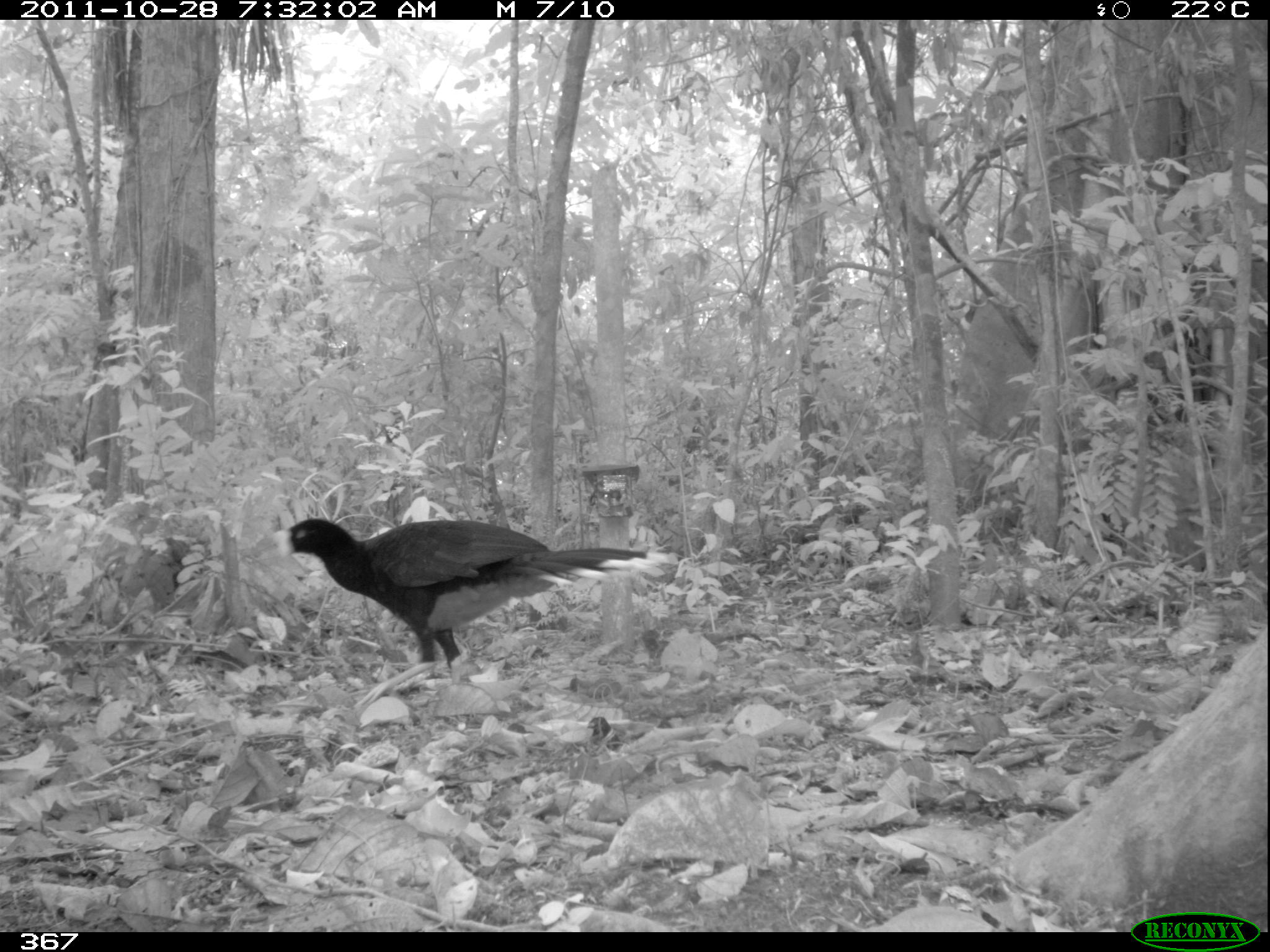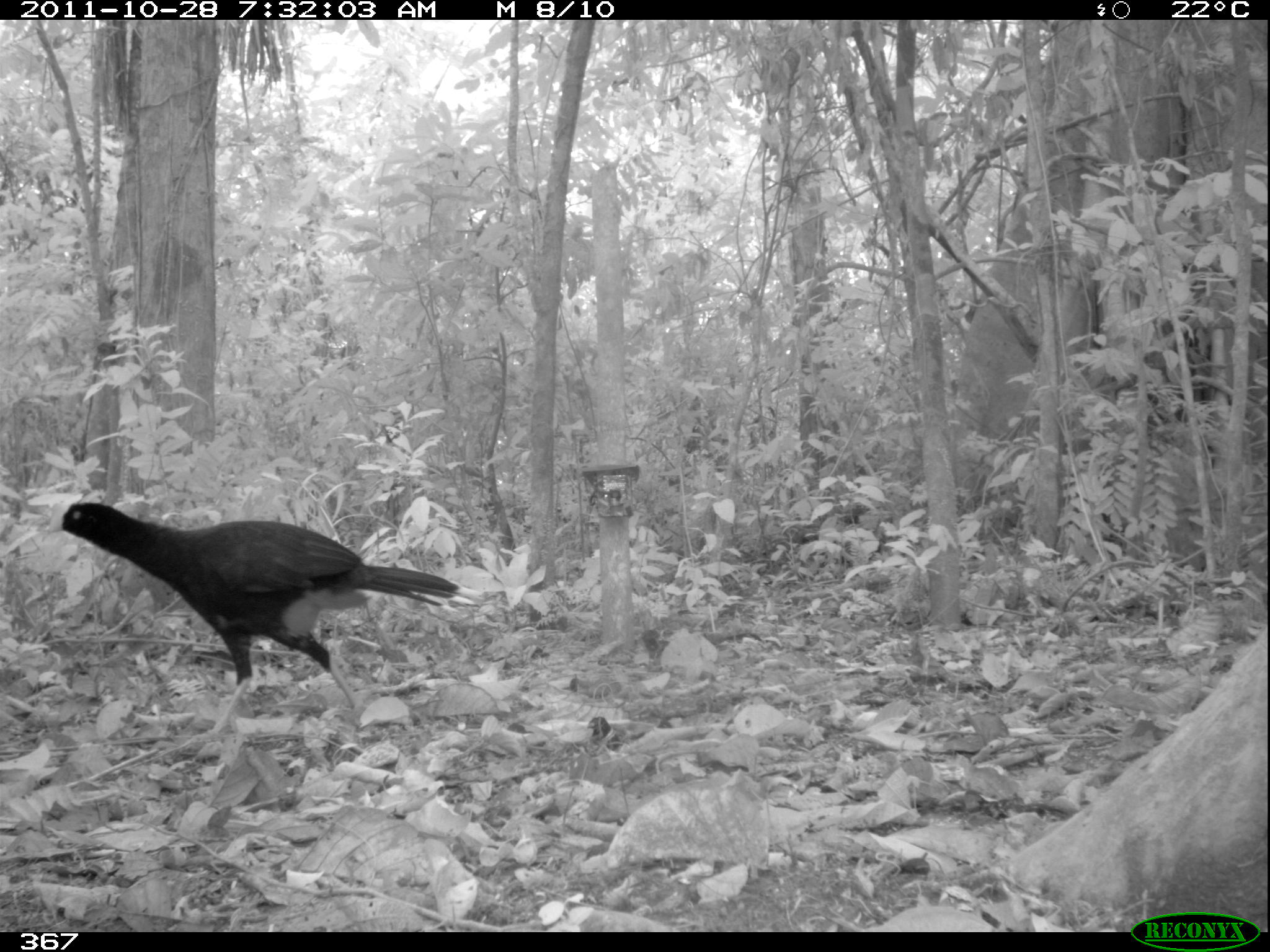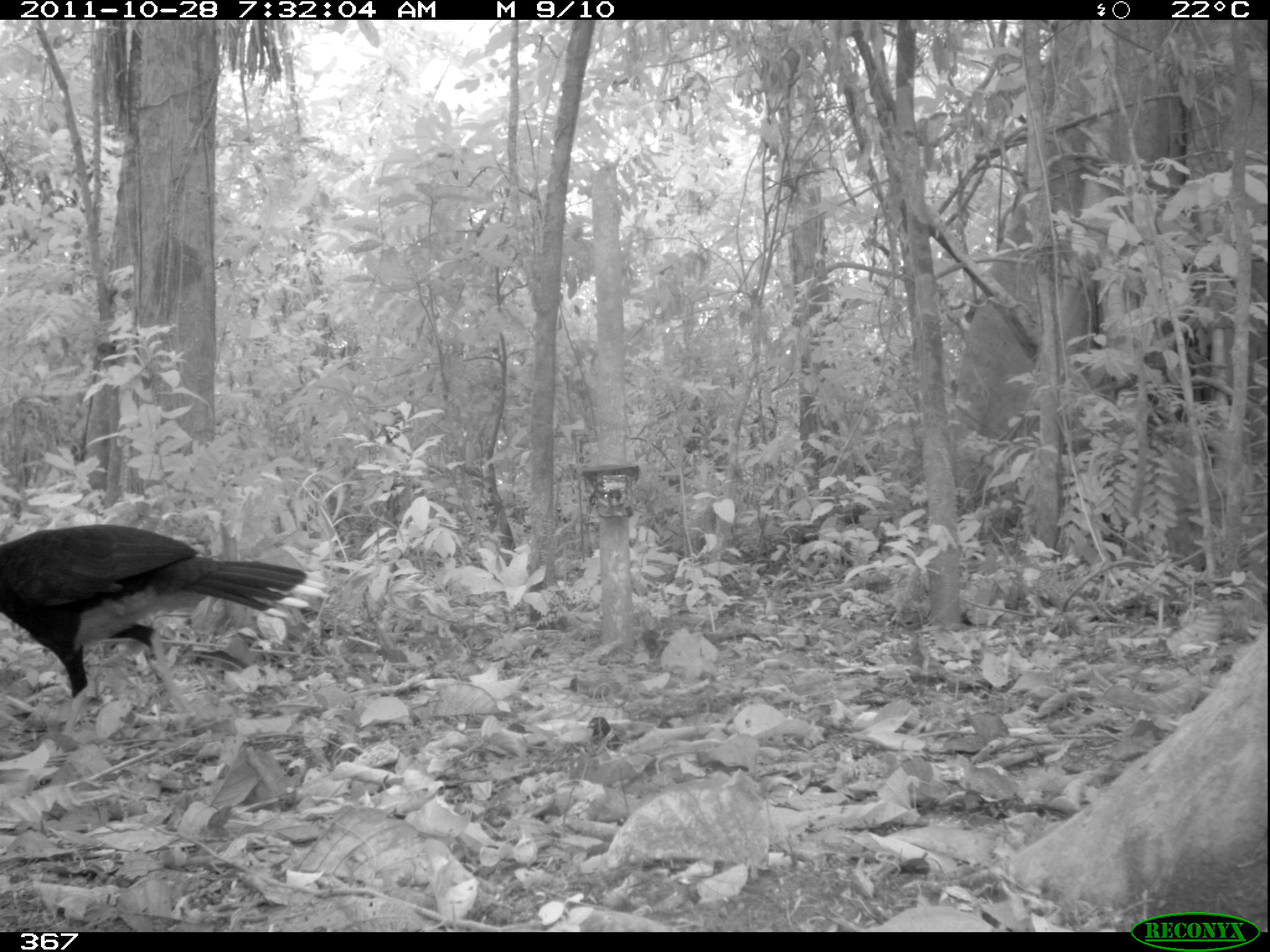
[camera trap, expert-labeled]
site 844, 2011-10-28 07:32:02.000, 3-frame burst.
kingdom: Animalia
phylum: Chordata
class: Aves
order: Galliformes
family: Cracidae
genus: Mitu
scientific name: Mitu tuberosum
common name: razor-billed curassow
Mitu tuberosum (razor-billed curassow).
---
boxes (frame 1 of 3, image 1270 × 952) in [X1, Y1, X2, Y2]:
mitu tuberosum: [264, 515, 674, 692]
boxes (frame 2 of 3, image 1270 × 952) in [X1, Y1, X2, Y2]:
mitu tuberosum: [37, 496, 490, 733]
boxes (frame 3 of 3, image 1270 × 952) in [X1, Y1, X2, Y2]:
mitu tuberosum: [0, 522, 330, 759]